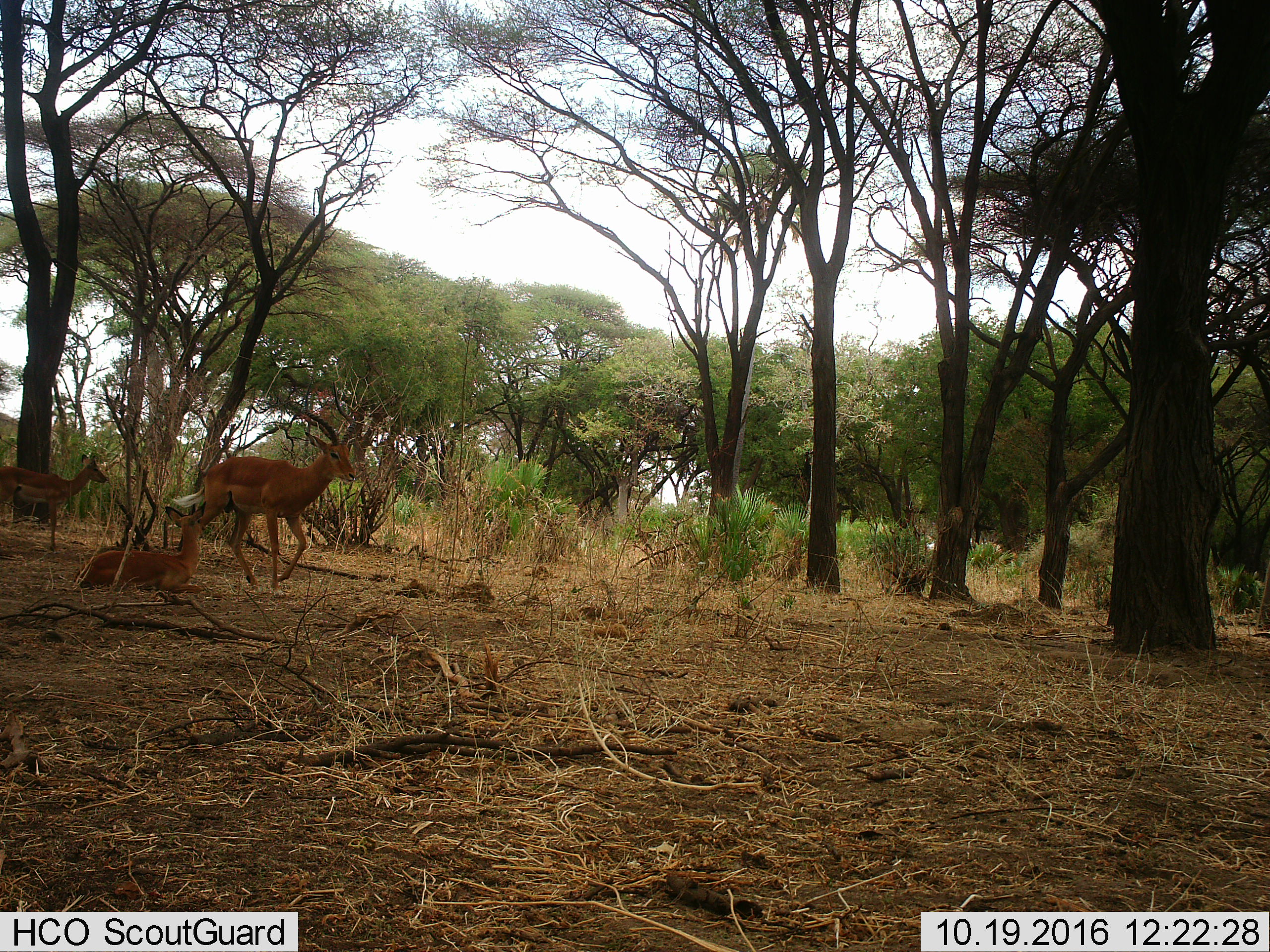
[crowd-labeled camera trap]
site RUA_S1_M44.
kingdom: Animalia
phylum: Chordata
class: Mammalia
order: Artiodactyla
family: Bovidae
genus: Aepyceros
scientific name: Aepyceros melampus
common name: impala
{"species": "impala (Aepyceros melampus)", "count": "3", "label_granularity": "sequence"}